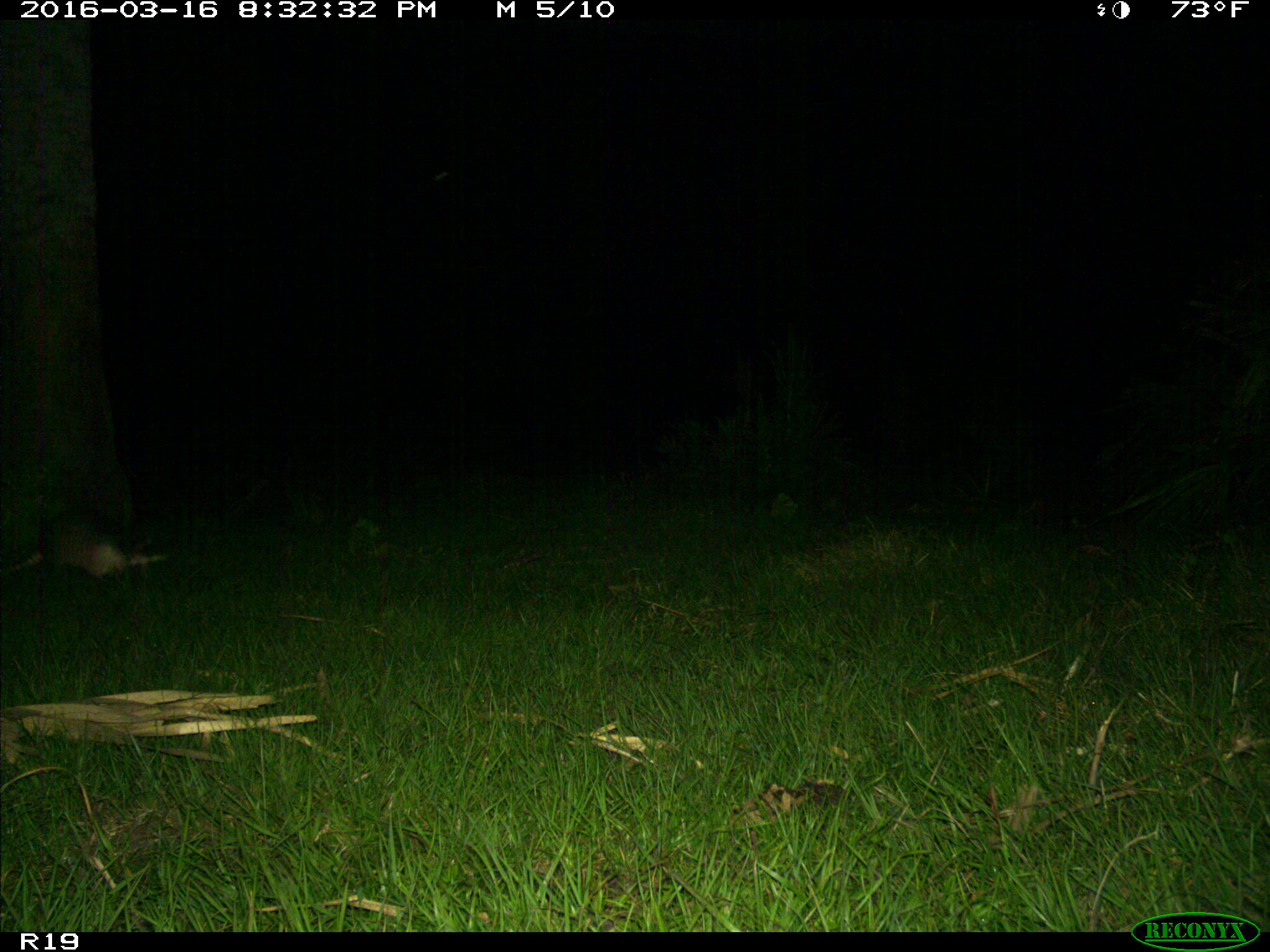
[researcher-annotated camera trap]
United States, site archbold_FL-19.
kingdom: Animalia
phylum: Chordata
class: Mammalia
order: Cingulata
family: Dasypodidae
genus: Dasypus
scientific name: Dasypus novemcinctus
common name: nine-banded armadillo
Dasypus novemcinctus (nine-banded armadillo).